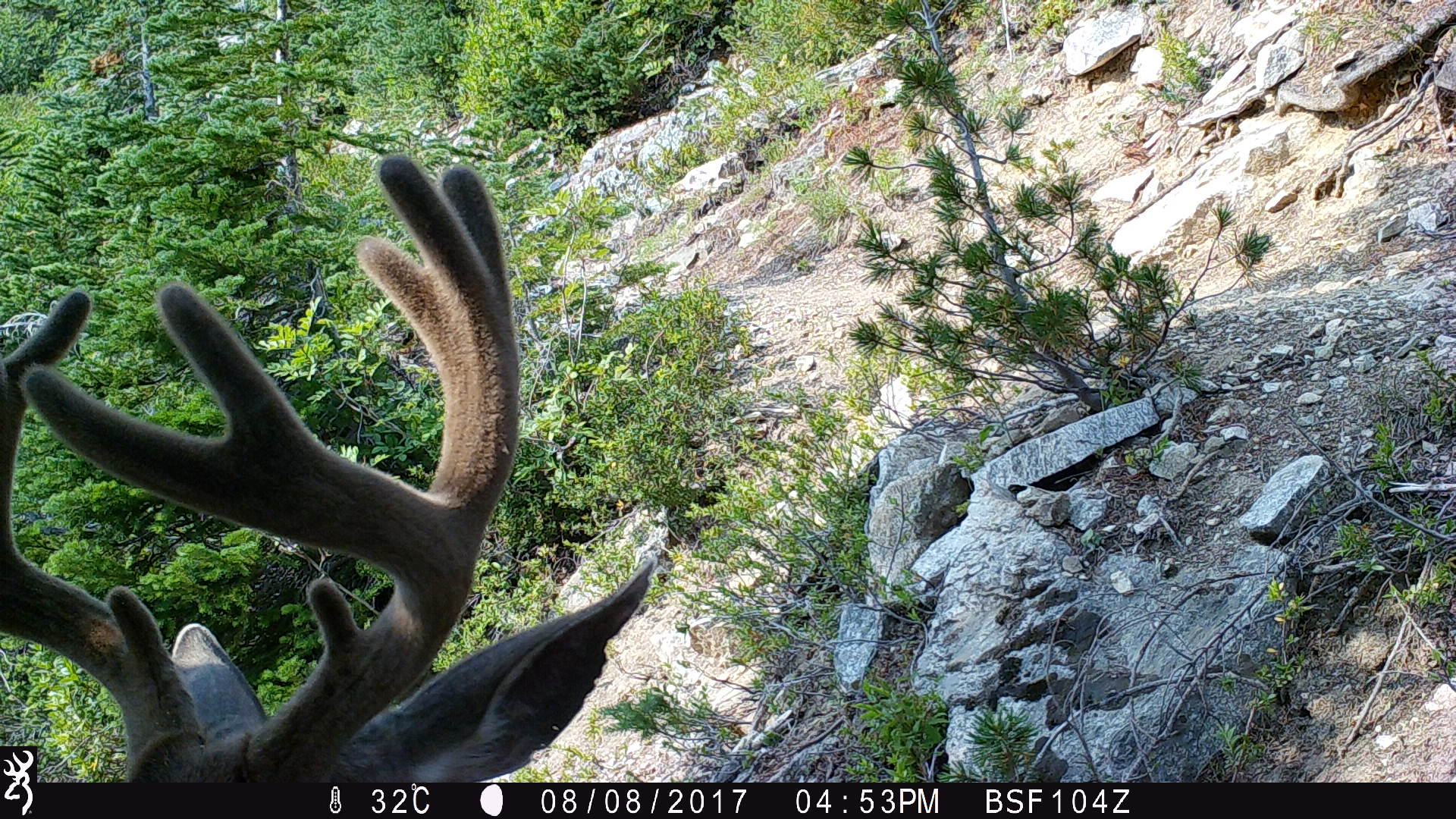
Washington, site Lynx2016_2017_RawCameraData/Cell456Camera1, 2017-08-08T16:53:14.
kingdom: Animalia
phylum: Chordata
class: Mammalia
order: Artiodactyla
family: Cervidae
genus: Odocoileus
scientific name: Odocoileus hemionus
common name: mule deer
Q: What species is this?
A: Odocoileus hemionus (mule deer).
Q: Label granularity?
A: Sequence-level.